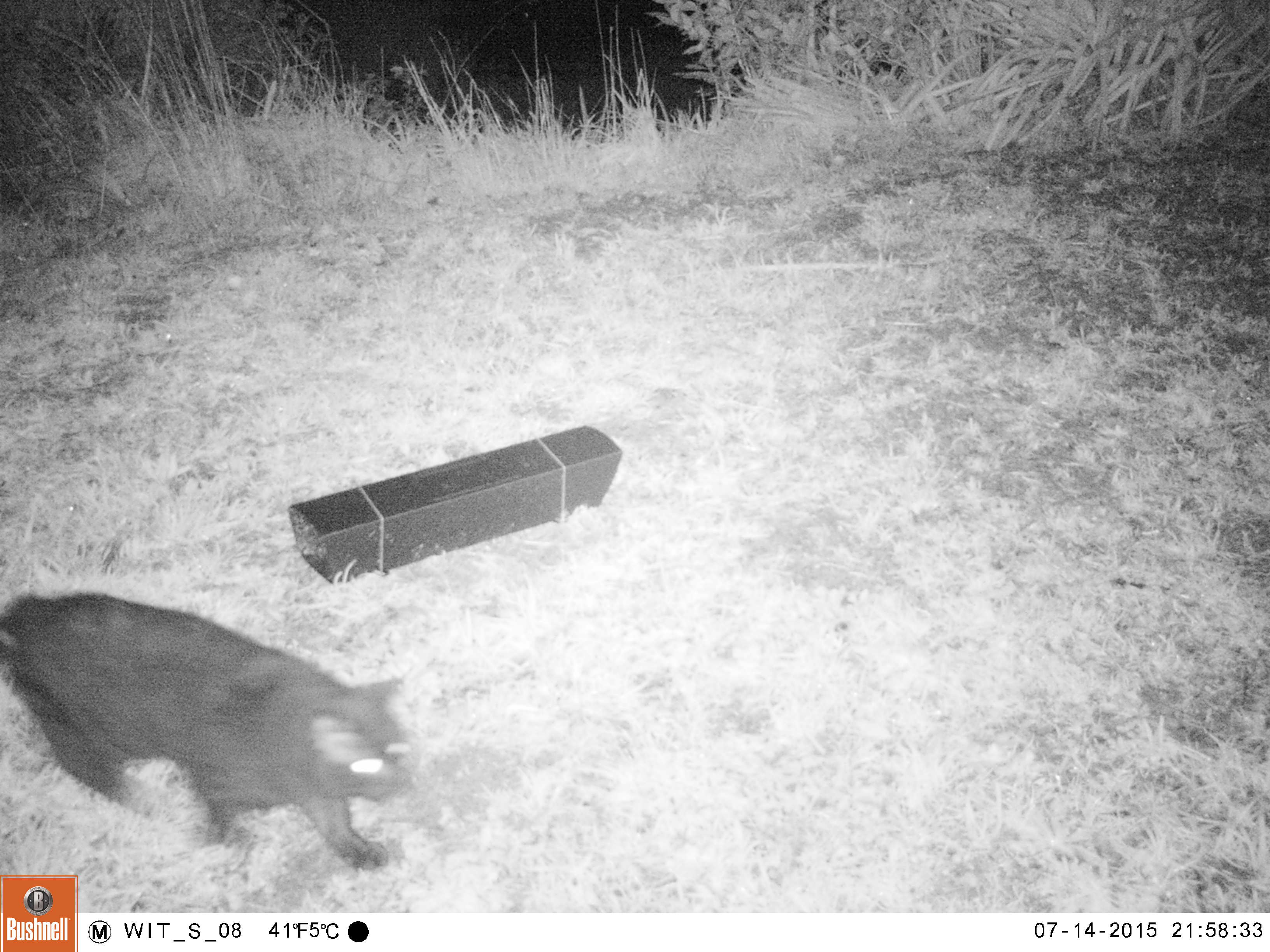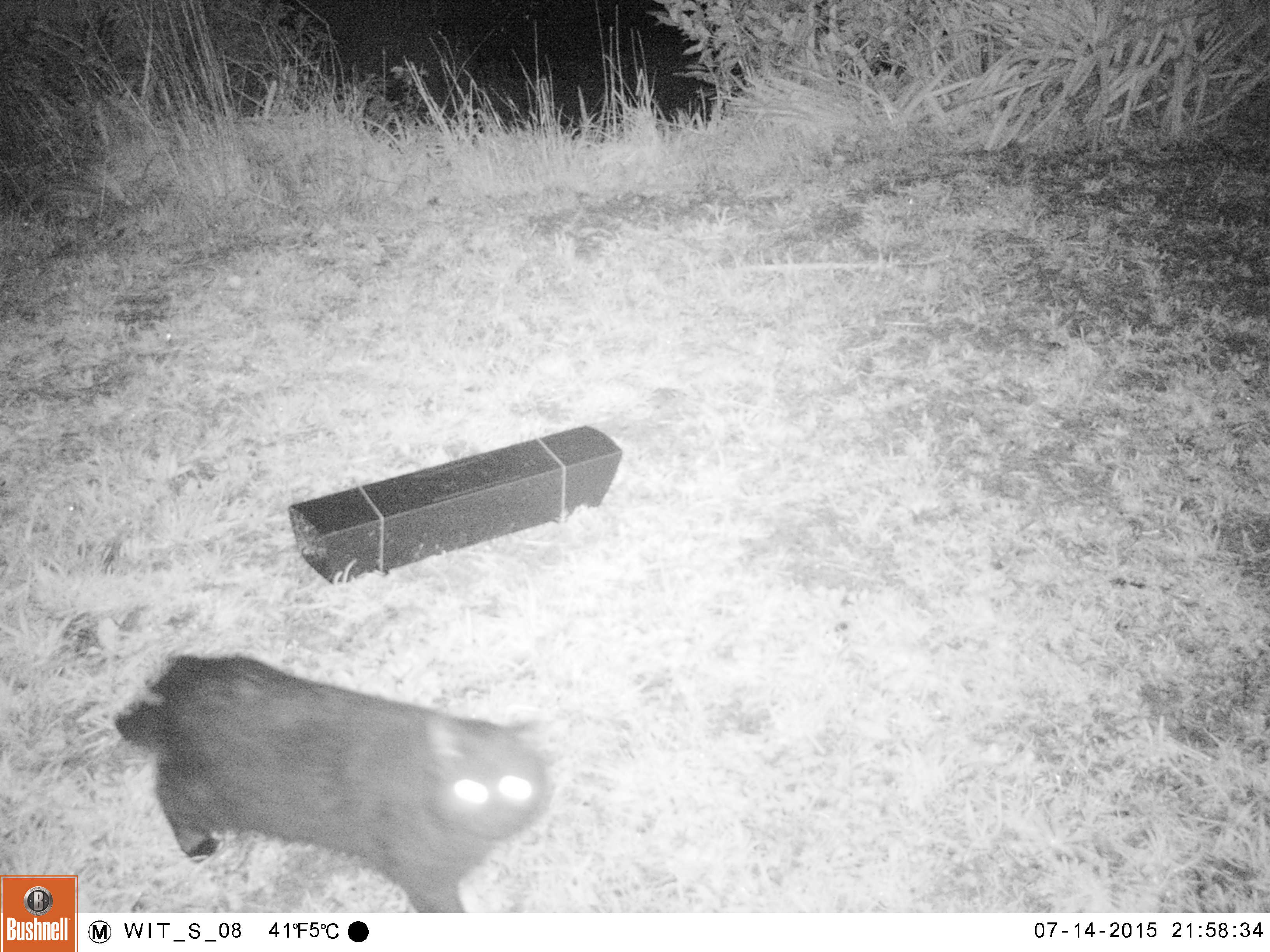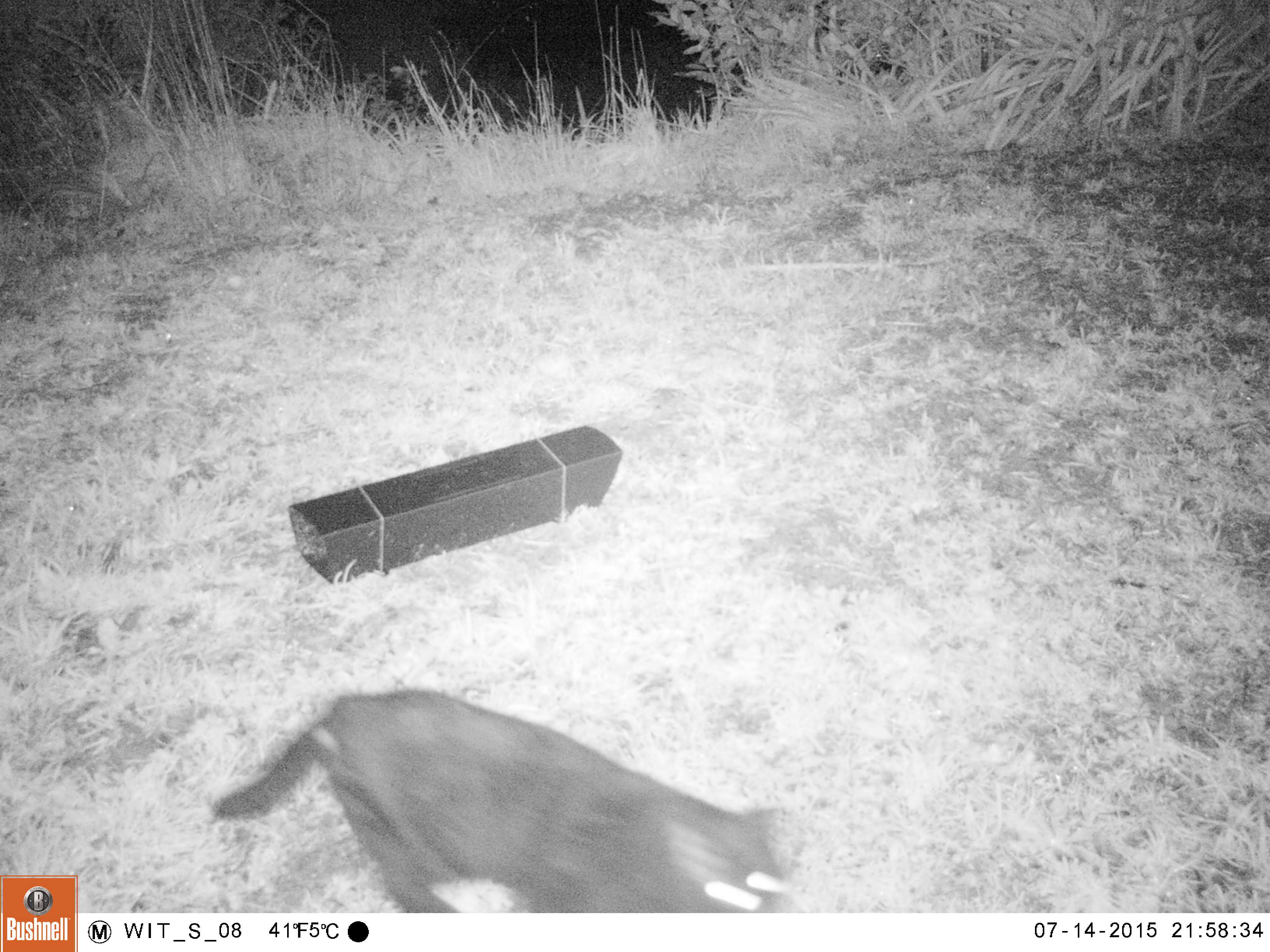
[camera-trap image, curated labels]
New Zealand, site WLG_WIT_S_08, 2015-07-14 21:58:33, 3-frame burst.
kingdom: Animalia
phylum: Chordata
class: Mammalia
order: Carnivora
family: Felidae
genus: Felis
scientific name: Felis catus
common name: domestic cat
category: cat